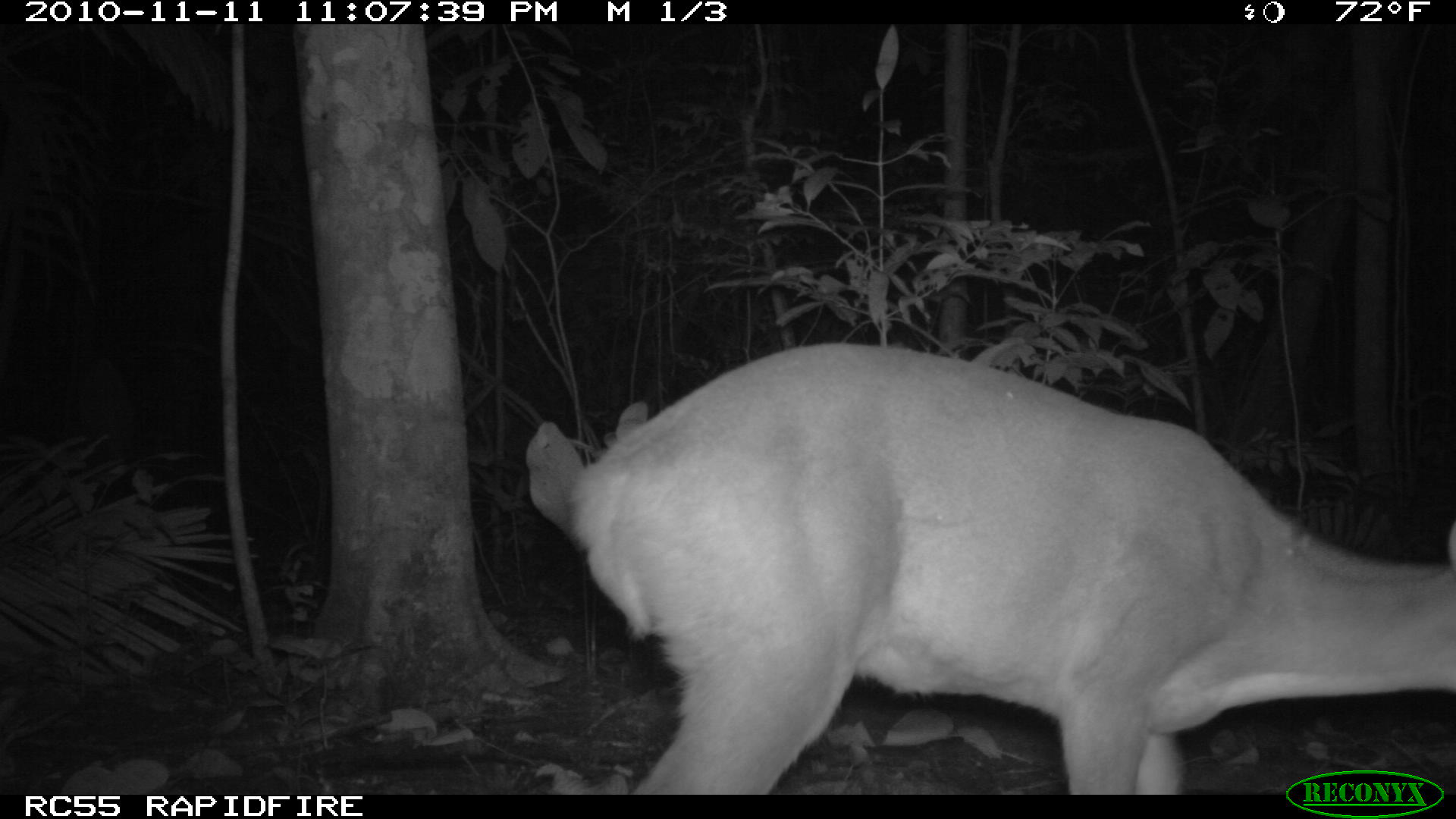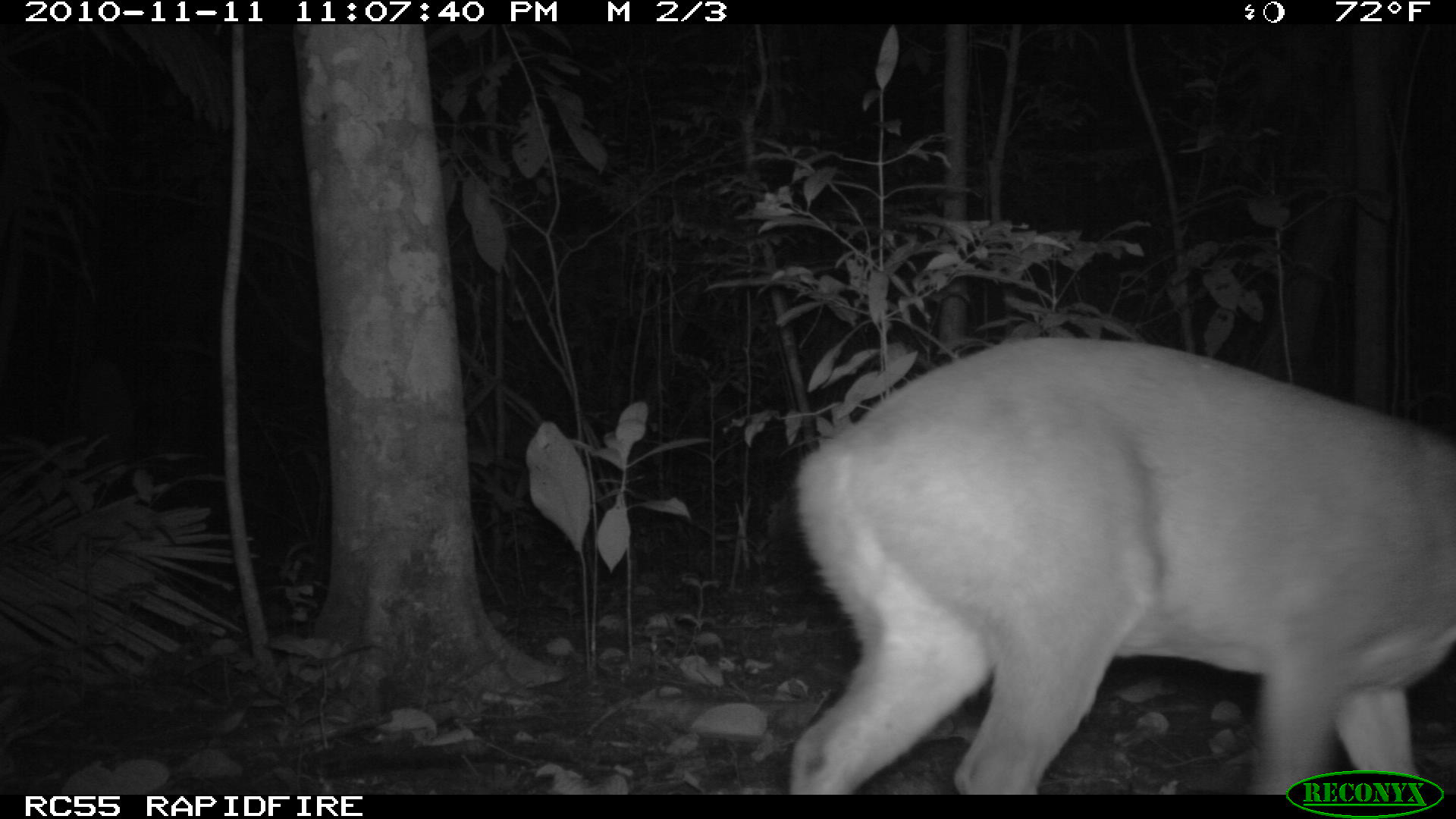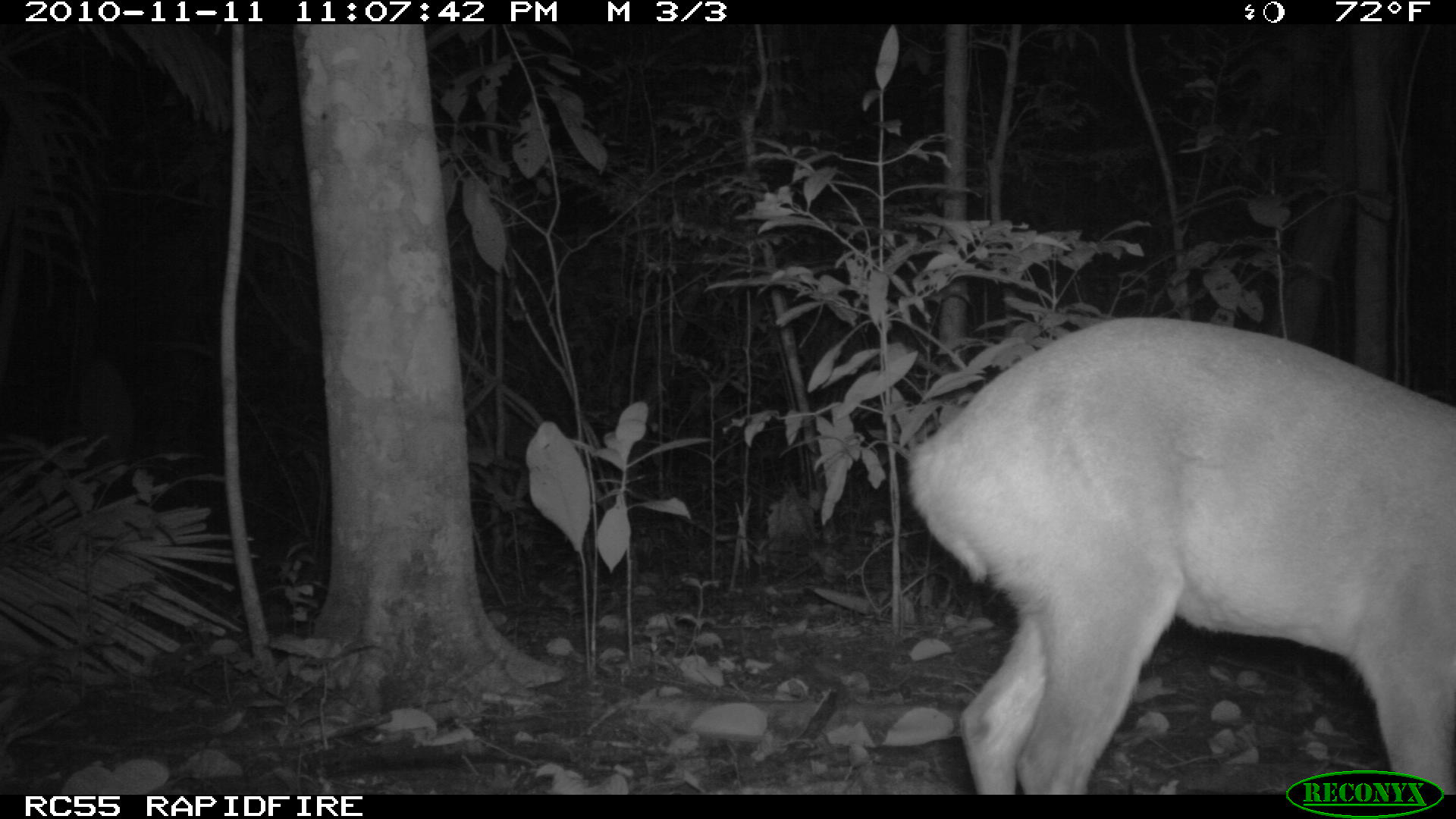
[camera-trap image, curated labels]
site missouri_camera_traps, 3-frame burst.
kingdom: Animalia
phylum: Chordata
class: Mammalia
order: Artiodactyla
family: Cervidae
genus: Odocoileus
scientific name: Odocoileus virginianus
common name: white-tailed deer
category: white tailed deer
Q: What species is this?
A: White tailed deer (white-tailed deer) (Odocoileus virginianus).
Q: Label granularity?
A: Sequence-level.